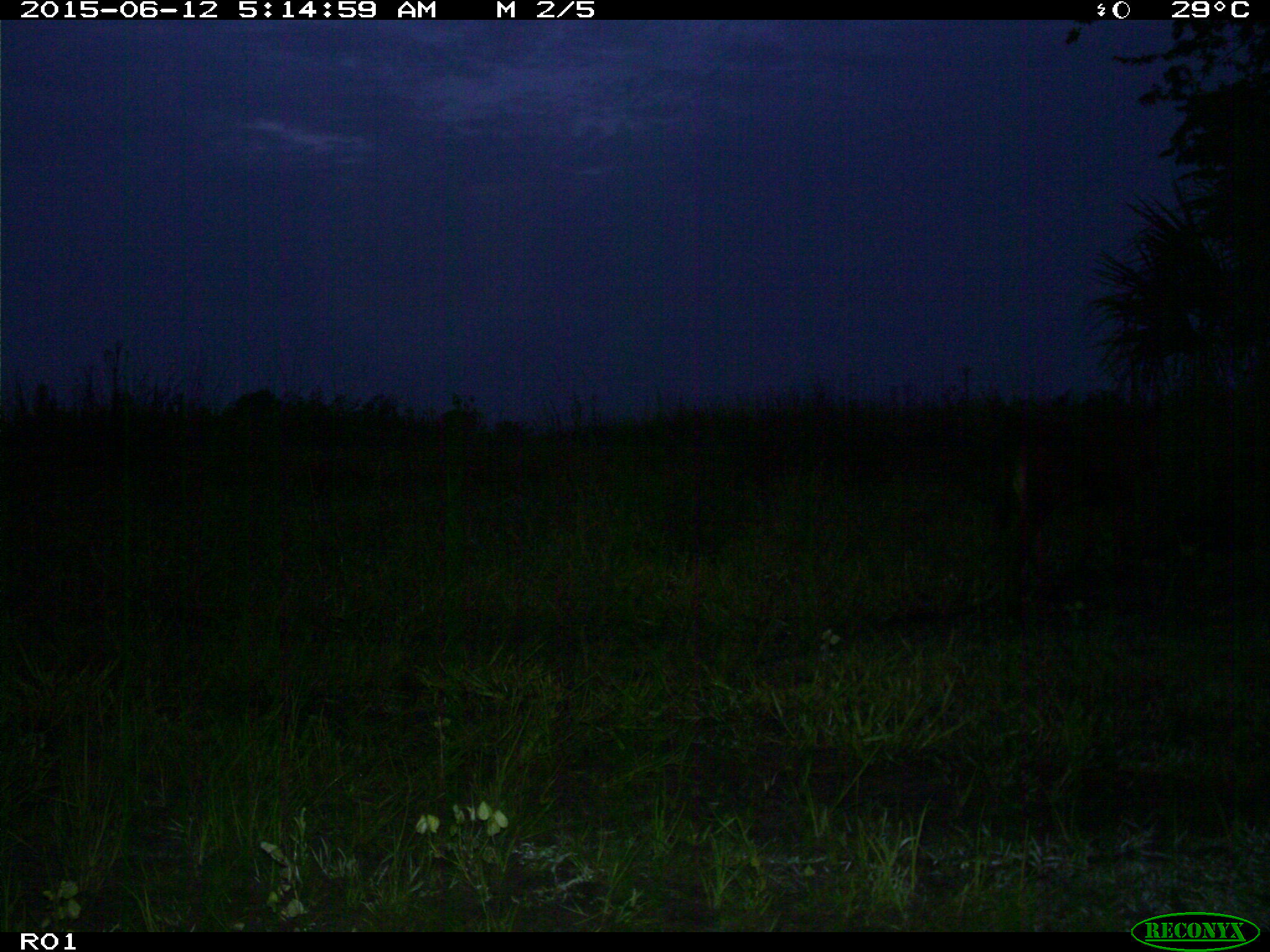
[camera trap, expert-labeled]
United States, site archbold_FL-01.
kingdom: Animalia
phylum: Chordata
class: Mammalia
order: Artiodactyla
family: Bovidae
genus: Bos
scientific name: Bos taurus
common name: domestic cow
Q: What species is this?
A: Bos taurus (domestic cow).